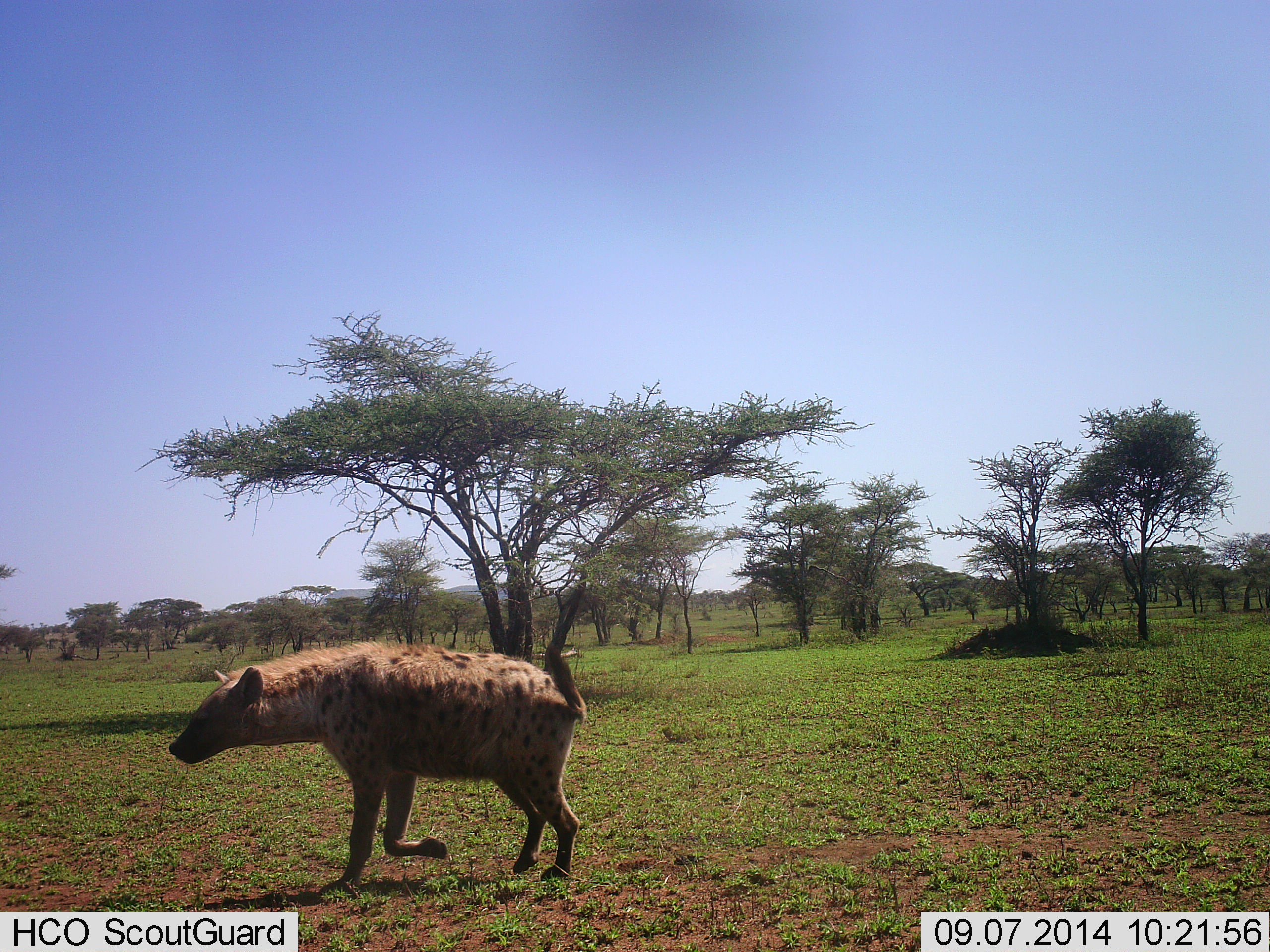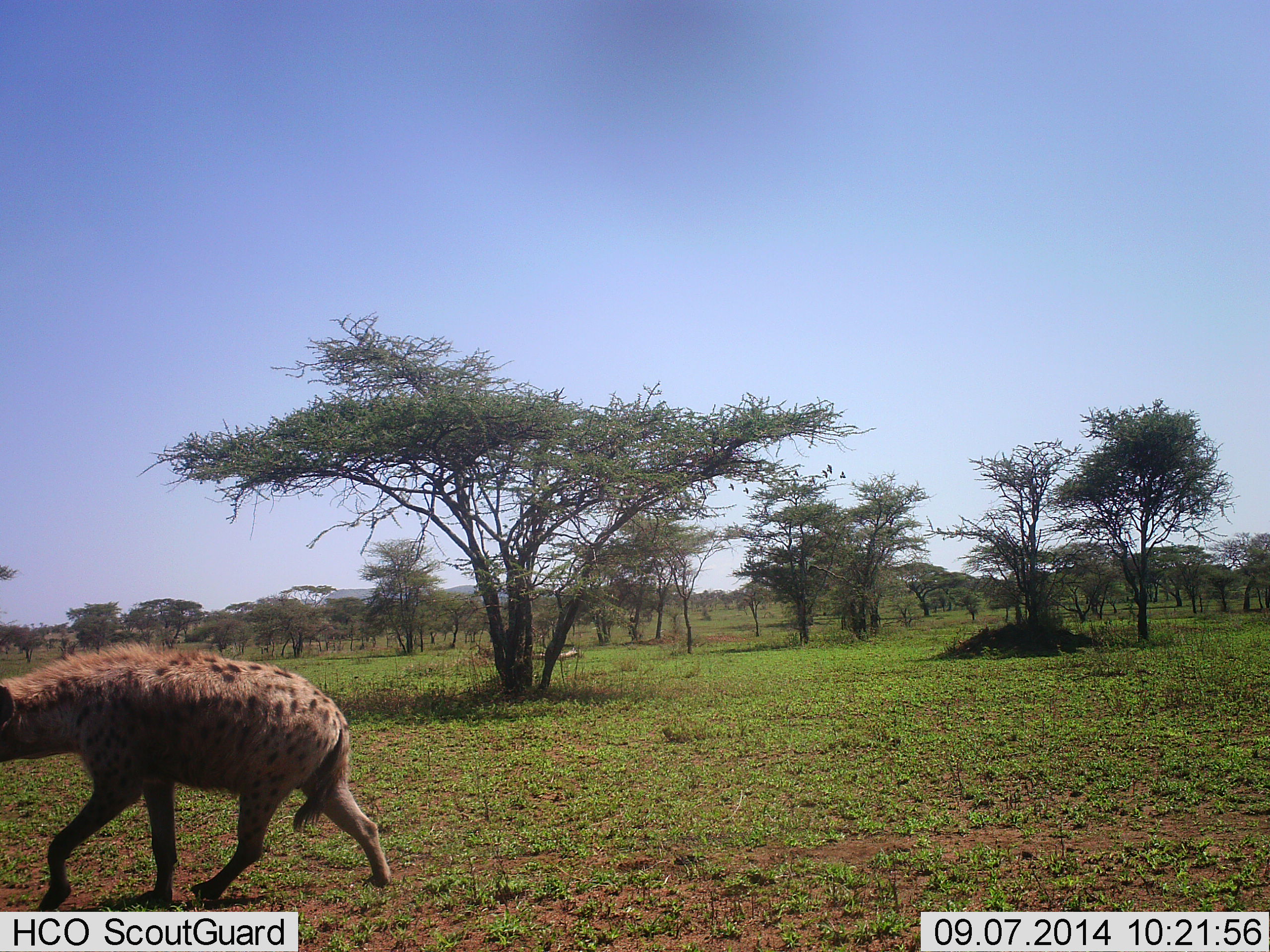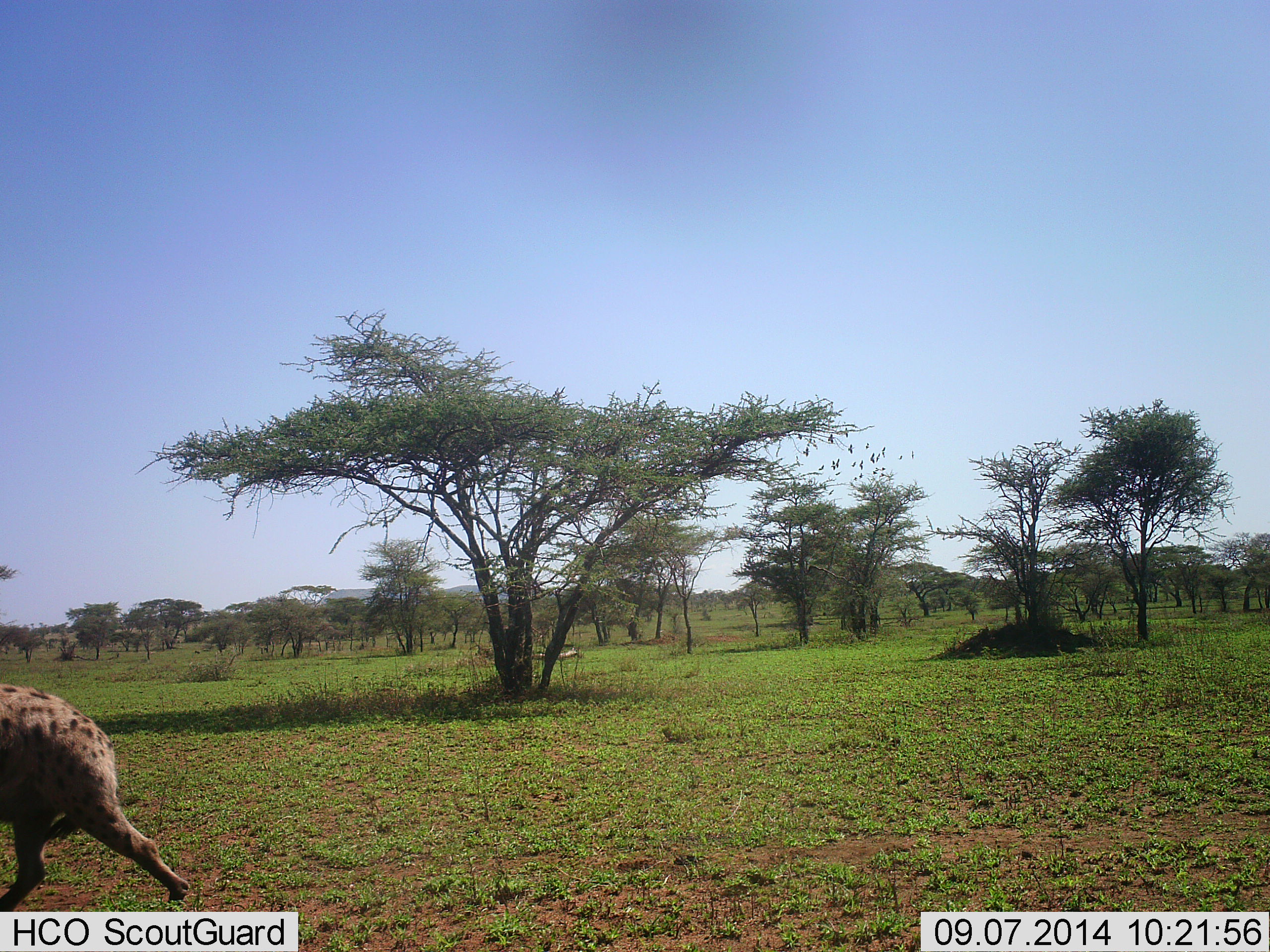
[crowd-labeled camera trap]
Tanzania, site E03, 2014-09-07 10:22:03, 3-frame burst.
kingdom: Animalia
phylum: Chordata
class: Mammalia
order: Carnivora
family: Hyaenidae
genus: Crocuta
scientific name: Crocuta crocuta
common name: spotted hyena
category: hyenaspotted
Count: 1.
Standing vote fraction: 0%.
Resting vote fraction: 0%.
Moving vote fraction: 100%.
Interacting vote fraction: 0%.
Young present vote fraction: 0%.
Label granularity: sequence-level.